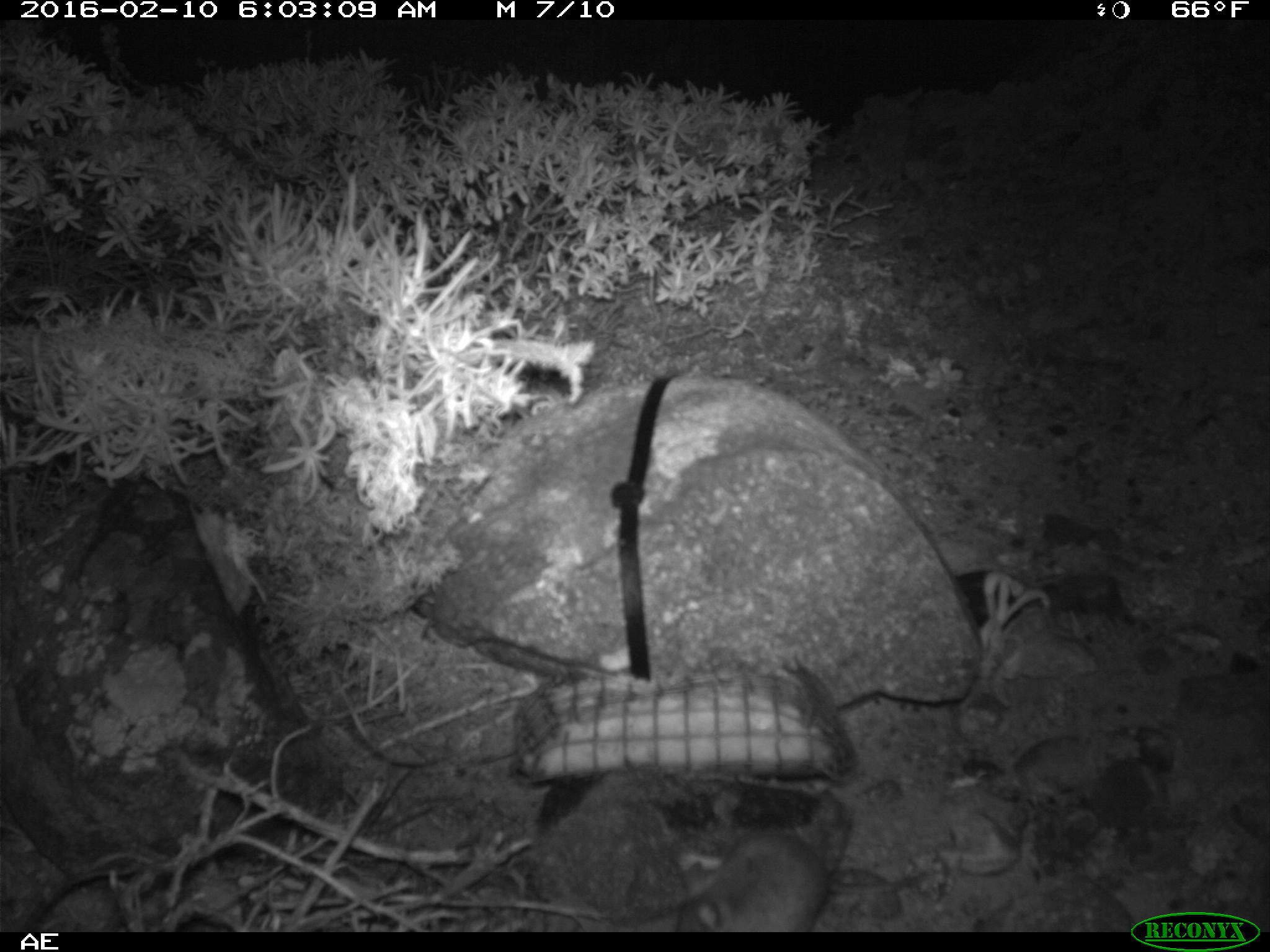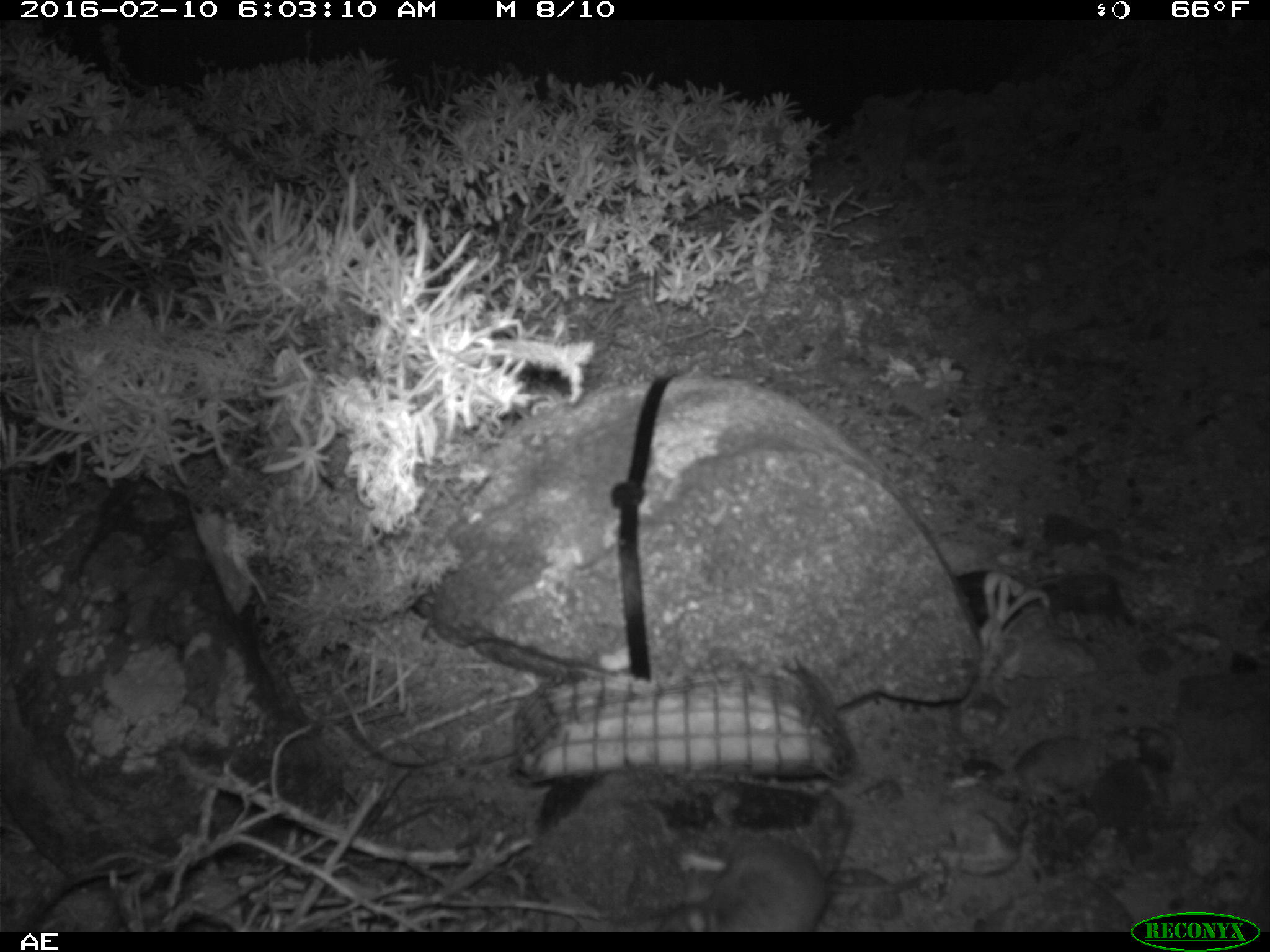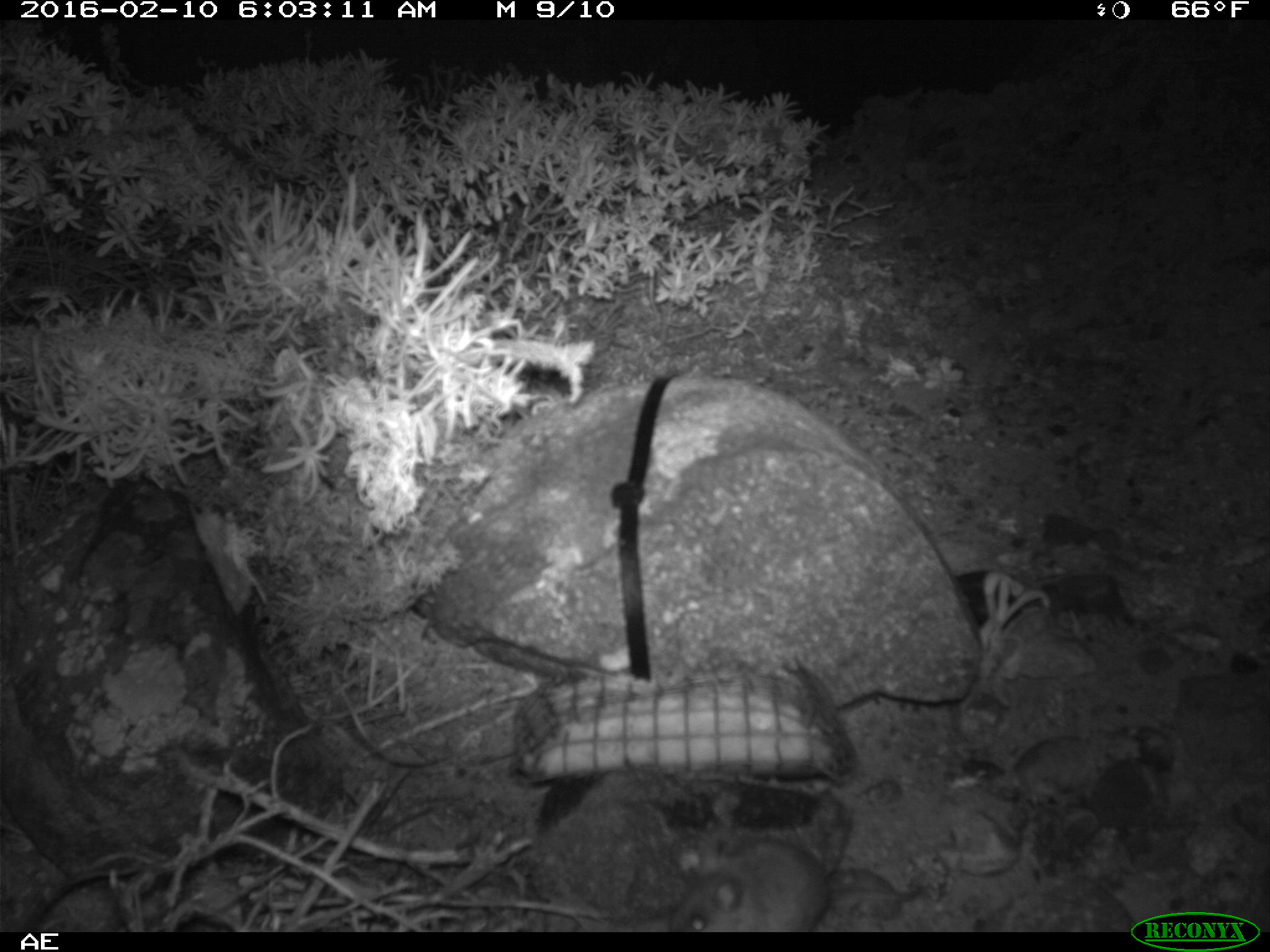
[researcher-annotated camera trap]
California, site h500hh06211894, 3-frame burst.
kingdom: Animalia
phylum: Chordata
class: Mammalia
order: Rodentia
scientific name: Rodentia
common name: rodent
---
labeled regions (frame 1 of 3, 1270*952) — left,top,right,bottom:
rodent: 672,791,846,933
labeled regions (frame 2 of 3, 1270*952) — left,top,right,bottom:
rodent: 657,839,925,932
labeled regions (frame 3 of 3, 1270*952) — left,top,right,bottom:
rodent: 667,838,933,933